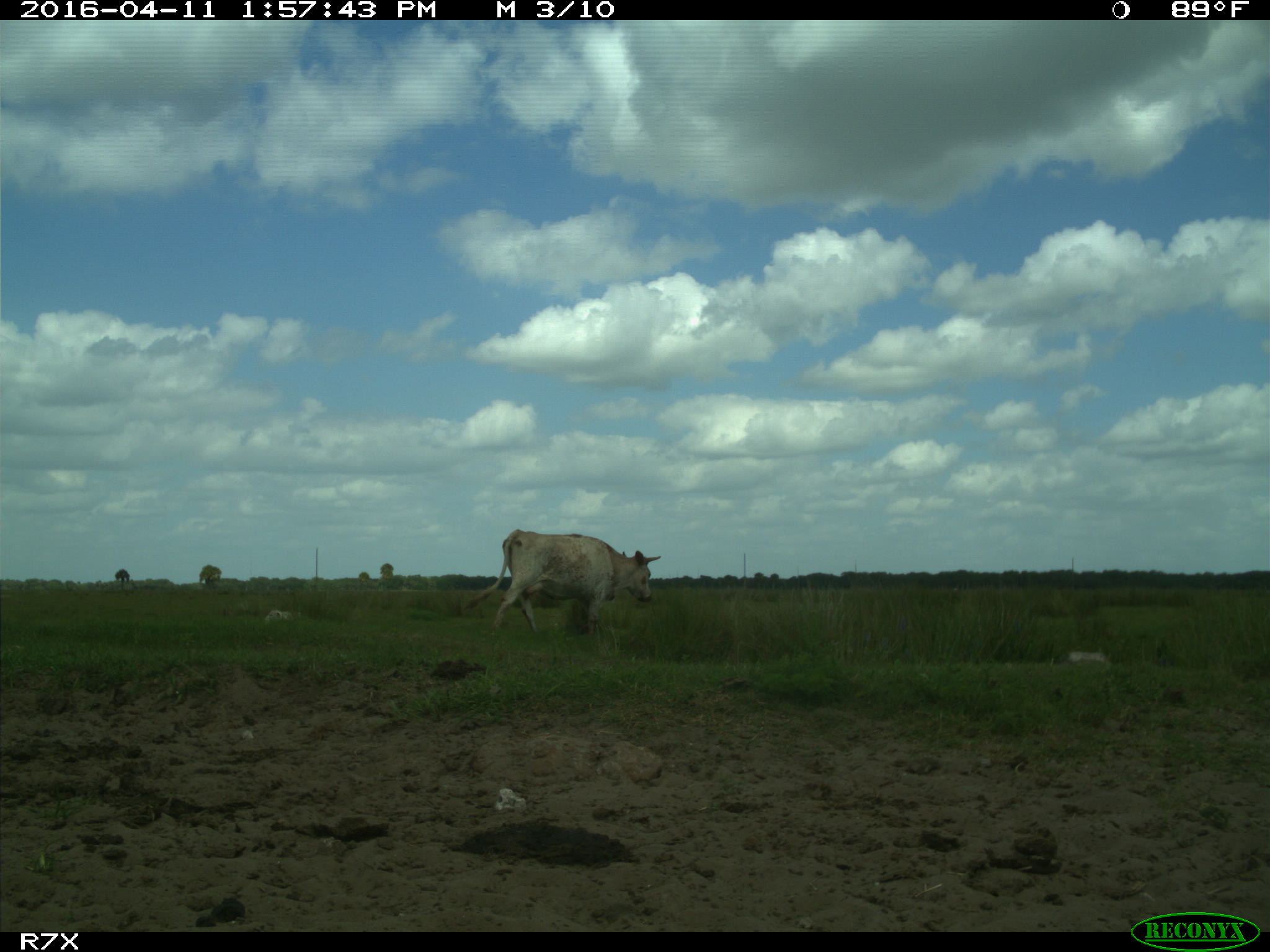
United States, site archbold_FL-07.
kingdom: Animalia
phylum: Chordata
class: Mammalia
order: Artiodactyla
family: Bovidae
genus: Bos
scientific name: Bos taurus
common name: domestic cow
Bos taurus (domestic cow).